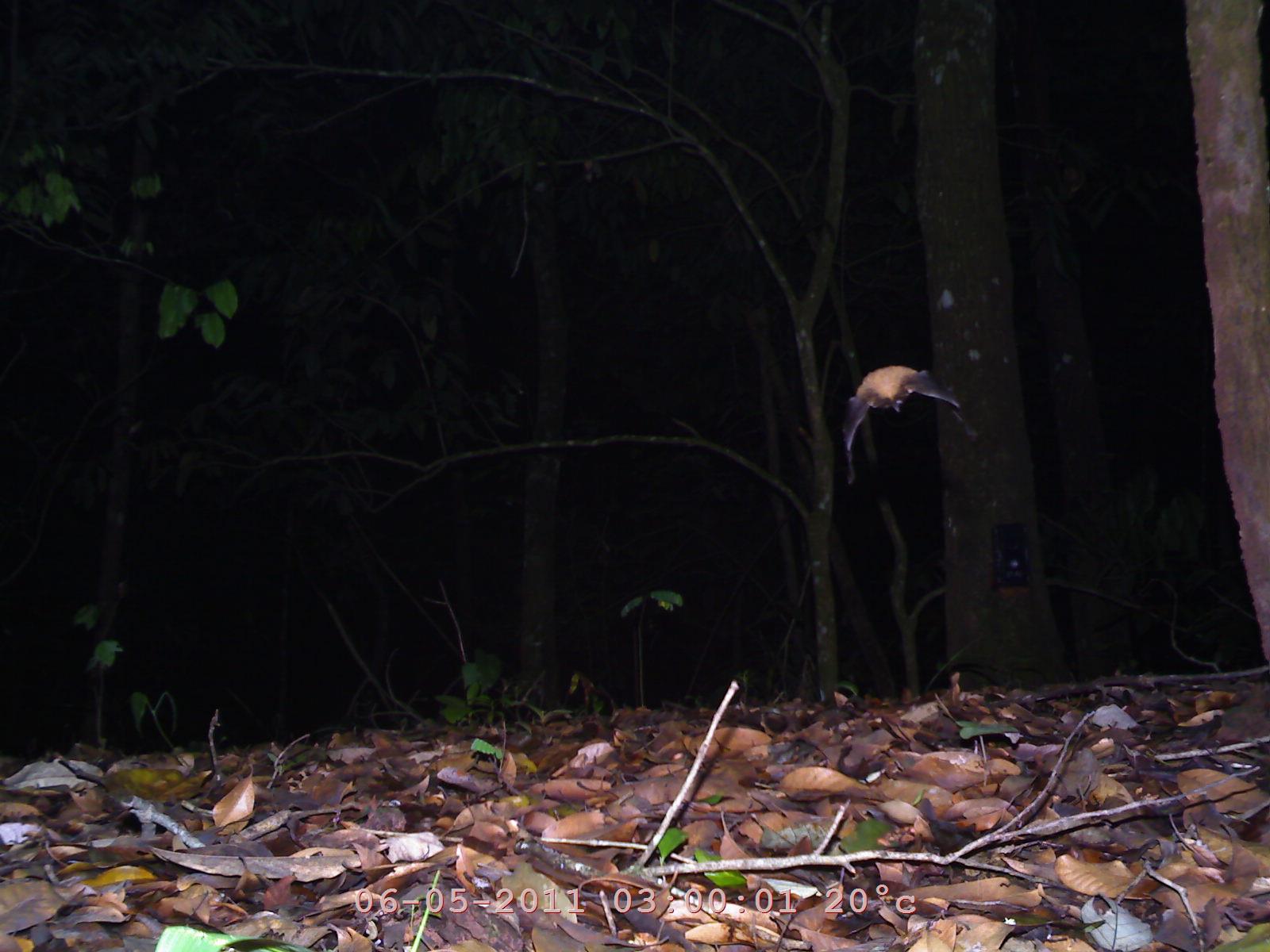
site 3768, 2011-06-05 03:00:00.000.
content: unidentified animal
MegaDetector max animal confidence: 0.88